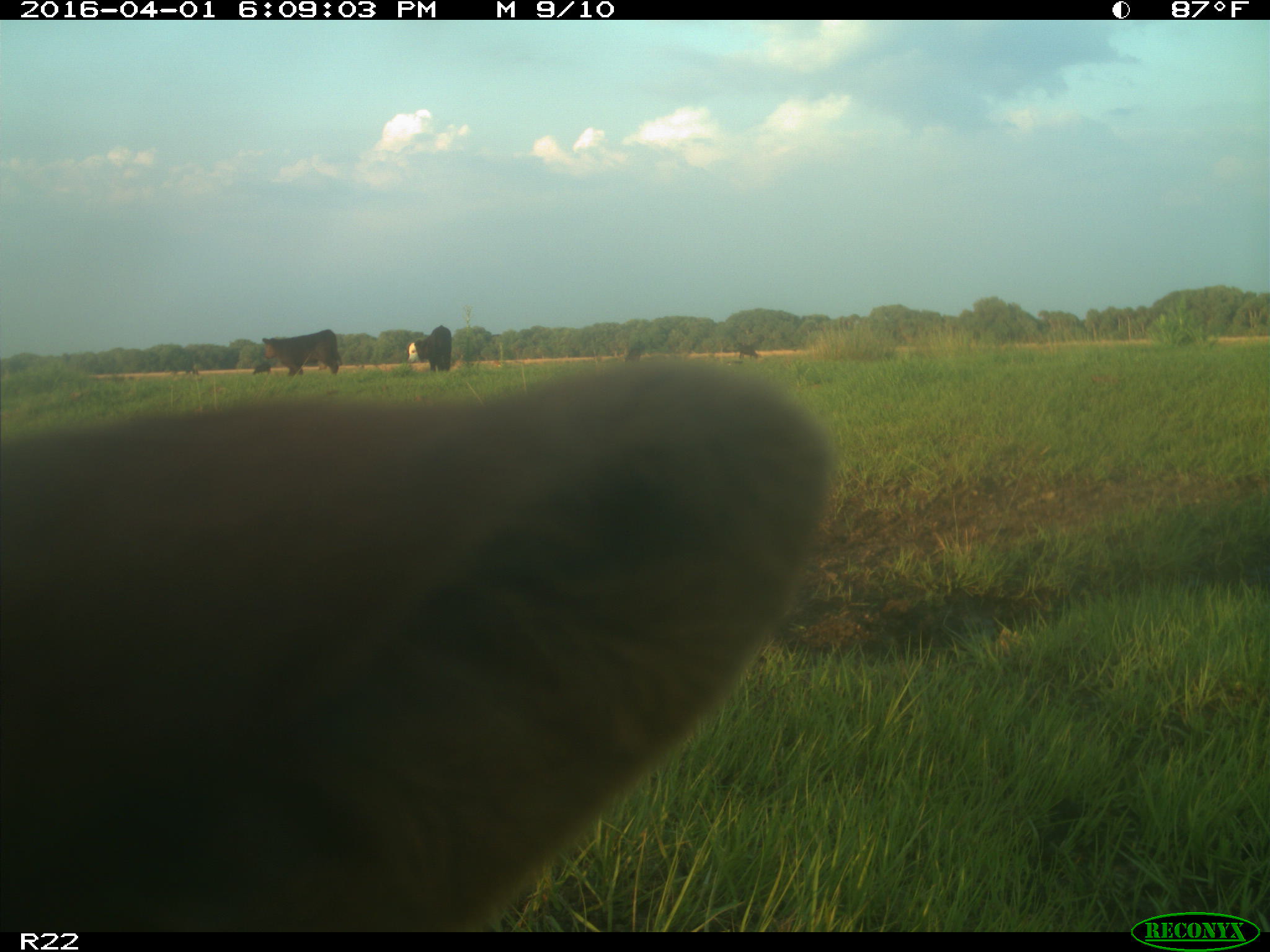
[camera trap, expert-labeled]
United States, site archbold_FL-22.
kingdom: Animalia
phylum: Chordata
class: Mammalia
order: Artiodactyla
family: Bovidae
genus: Bos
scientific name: Bos taurus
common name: domestic cow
Bos taurus (domestic cow).